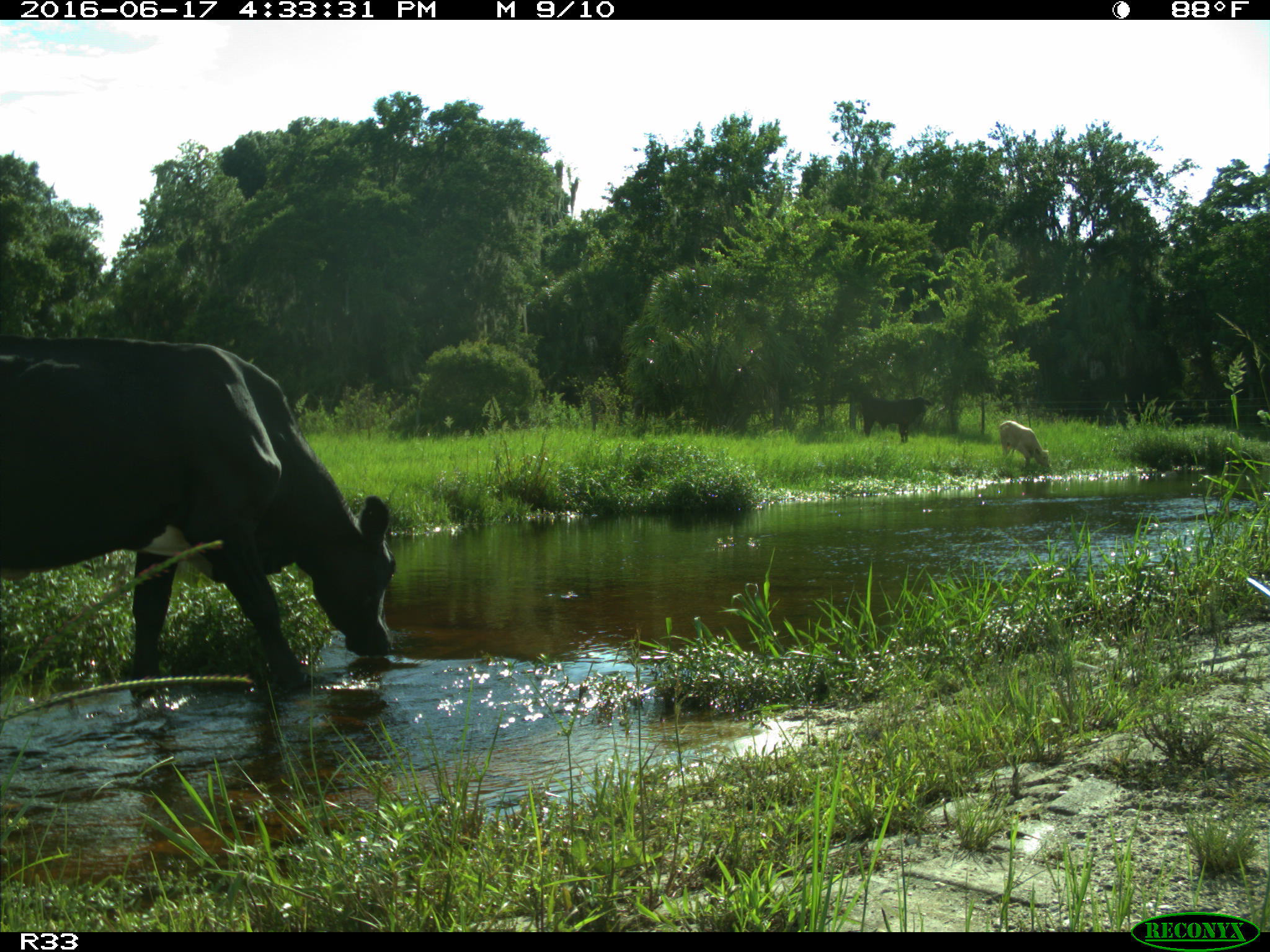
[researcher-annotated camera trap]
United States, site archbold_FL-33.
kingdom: Animalia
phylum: Chordata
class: Mammalia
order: Artiodactyla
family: Bovidae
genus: Bos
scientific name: Bos taurus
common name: domestic cow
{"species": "Bos taurus (domestic cow)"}